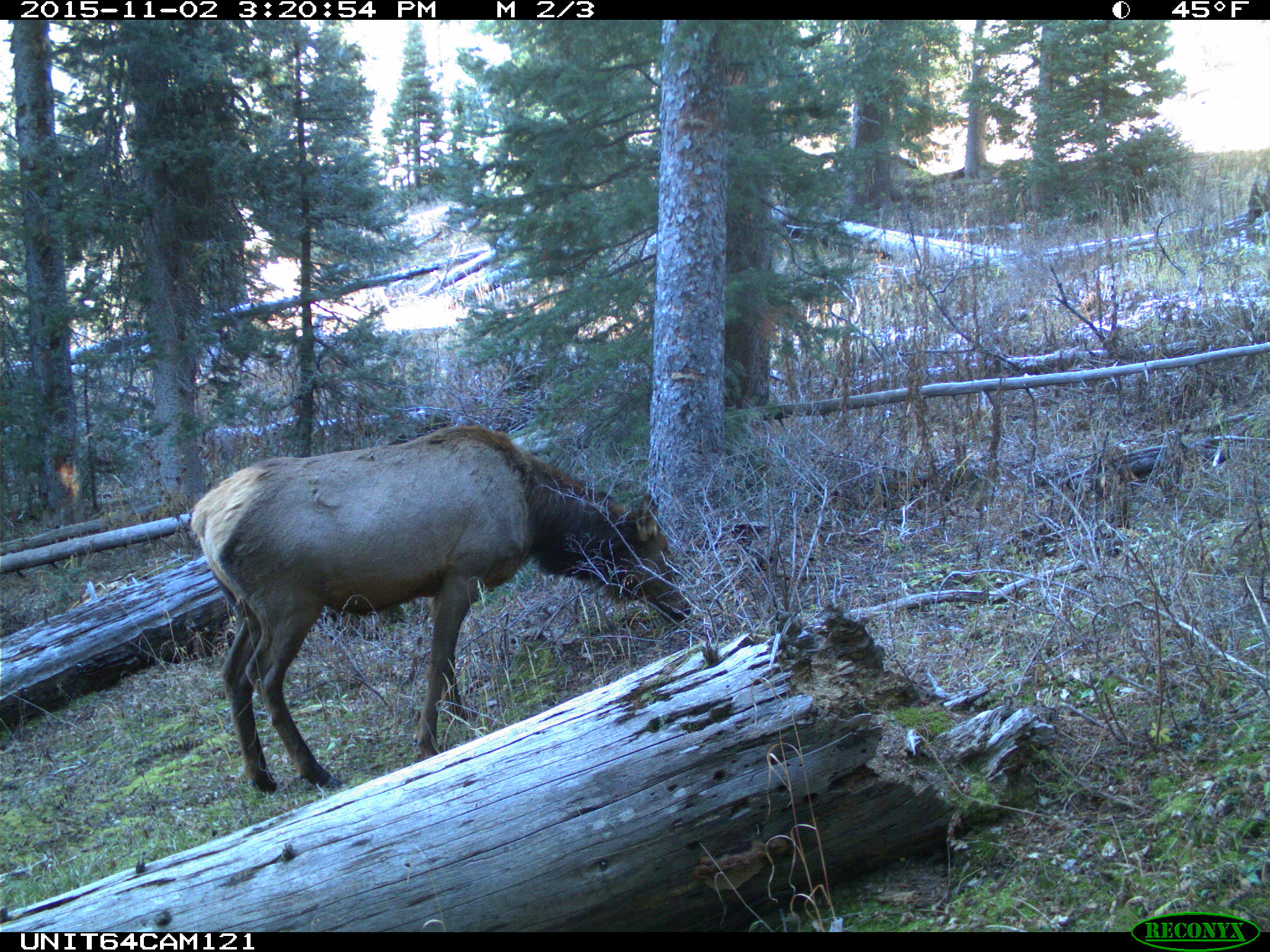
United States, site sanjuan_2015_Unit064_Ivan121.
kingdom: Animalia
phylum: Chordata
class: Mammalia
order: Artiodactyla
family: Cervidae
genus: Cervus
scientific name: Cervus elaphus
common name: red deer